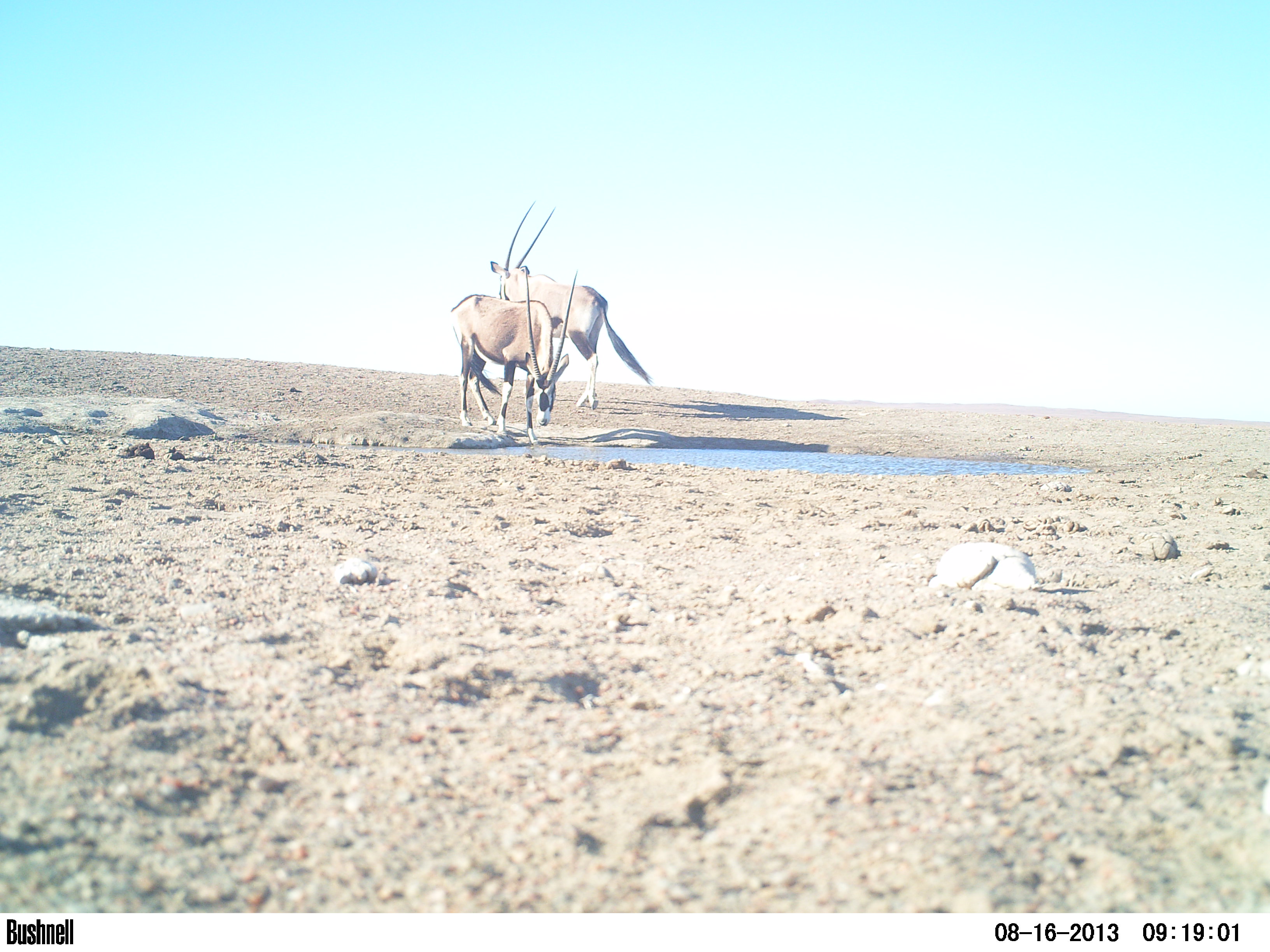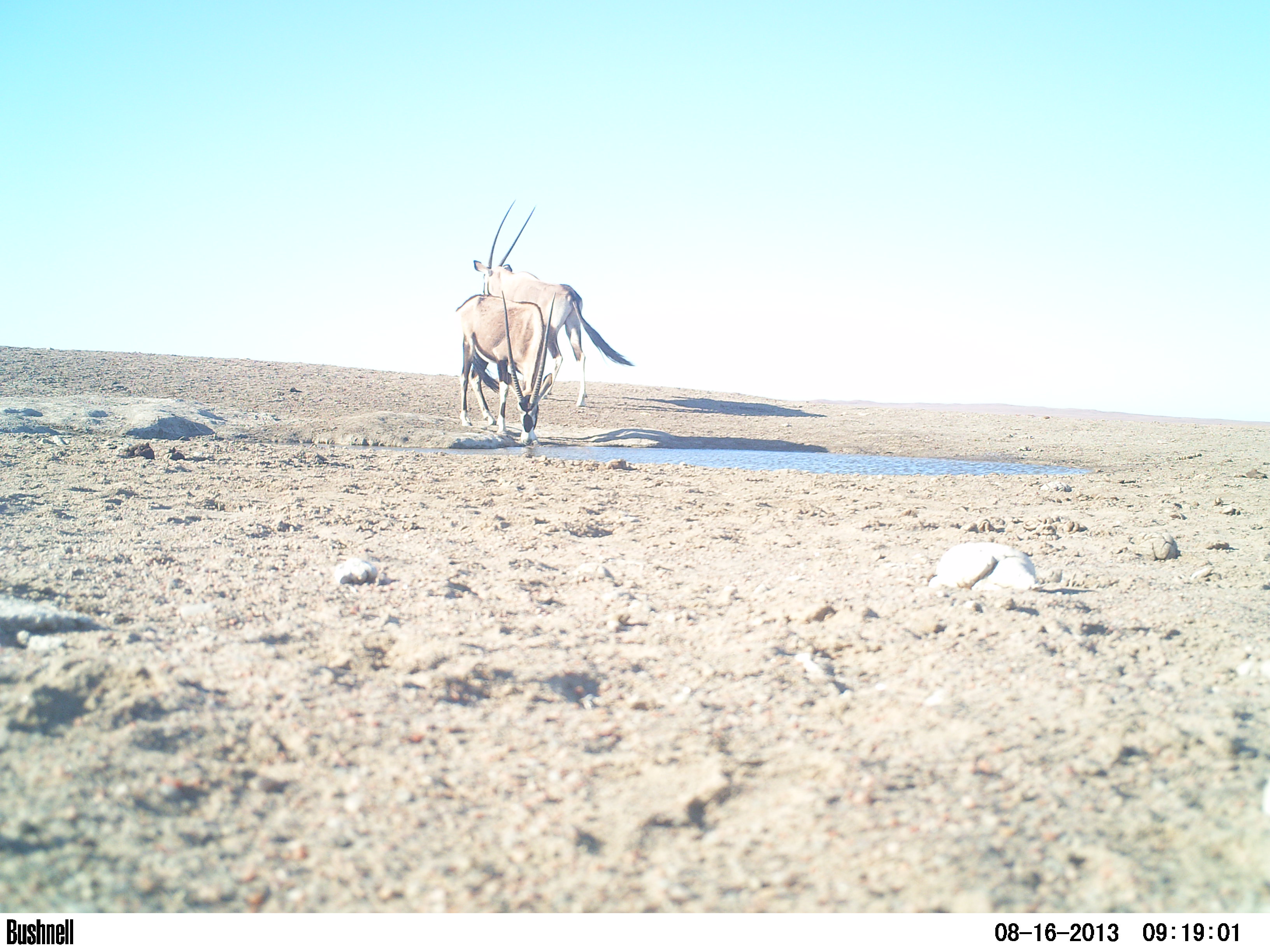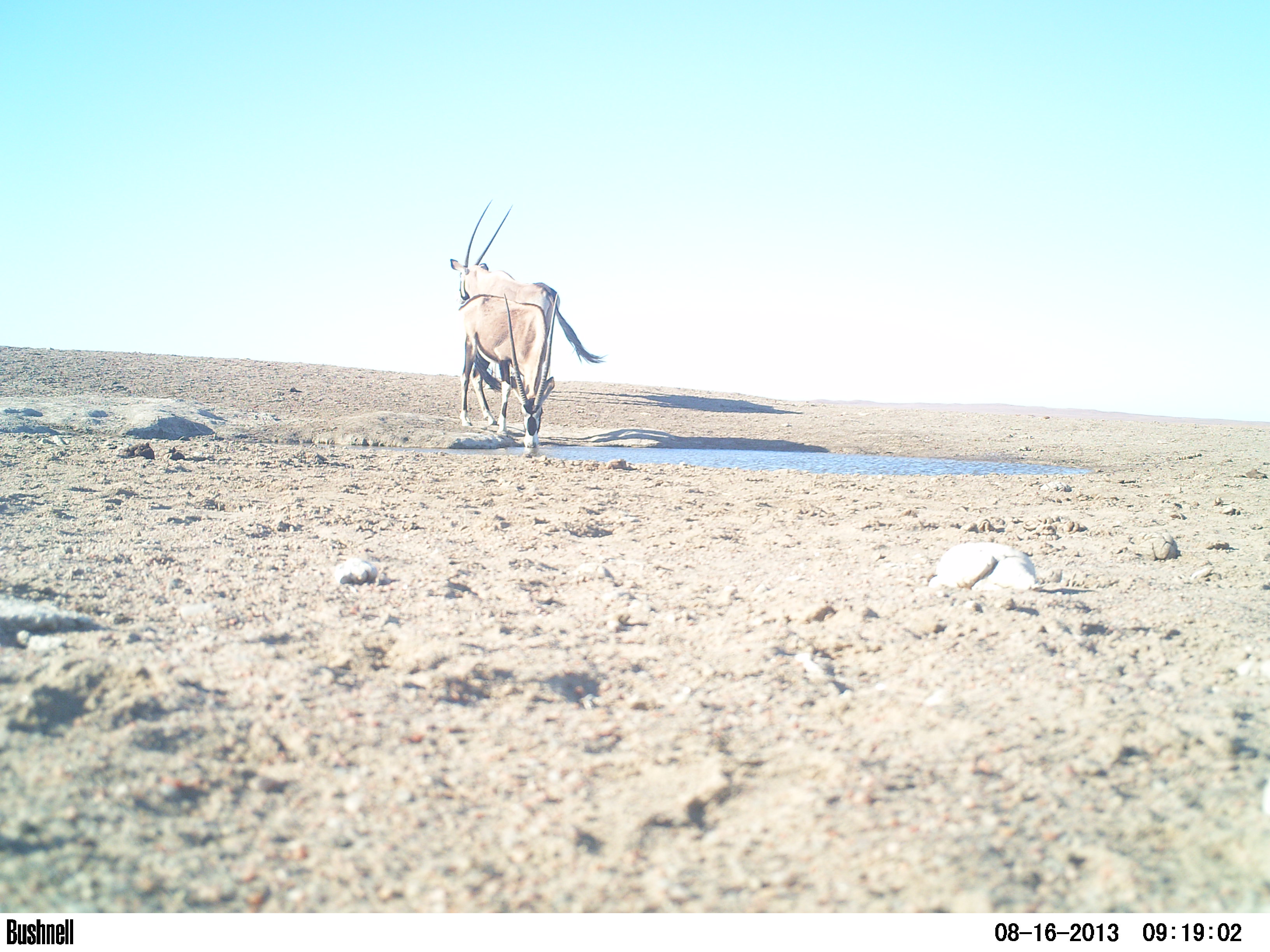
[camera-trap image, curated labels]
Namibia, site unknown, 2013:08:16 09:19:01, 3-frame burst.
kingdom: Animalia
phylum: Chordata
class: Mammalia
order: Artiodactyla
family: Bovidae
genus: Oryx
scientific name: Oryx gazella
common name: gemsbok